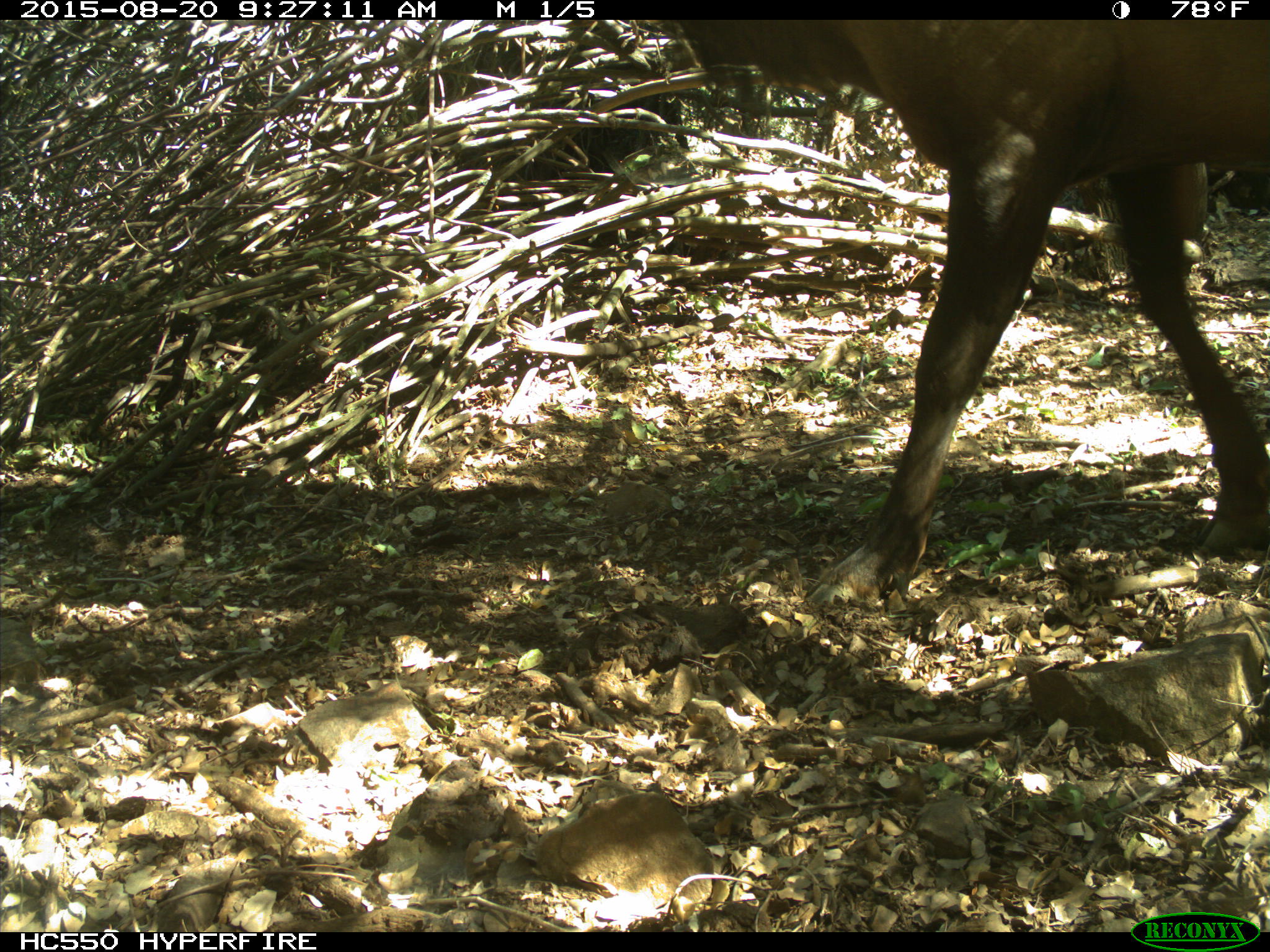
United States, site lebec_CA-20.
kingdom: Animalia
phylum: Chordata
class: Mammalia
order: Artiodactyla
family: Cervidae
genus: Cervus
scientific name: Cervus canadensis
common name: elk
Cervus canadensis (elk).